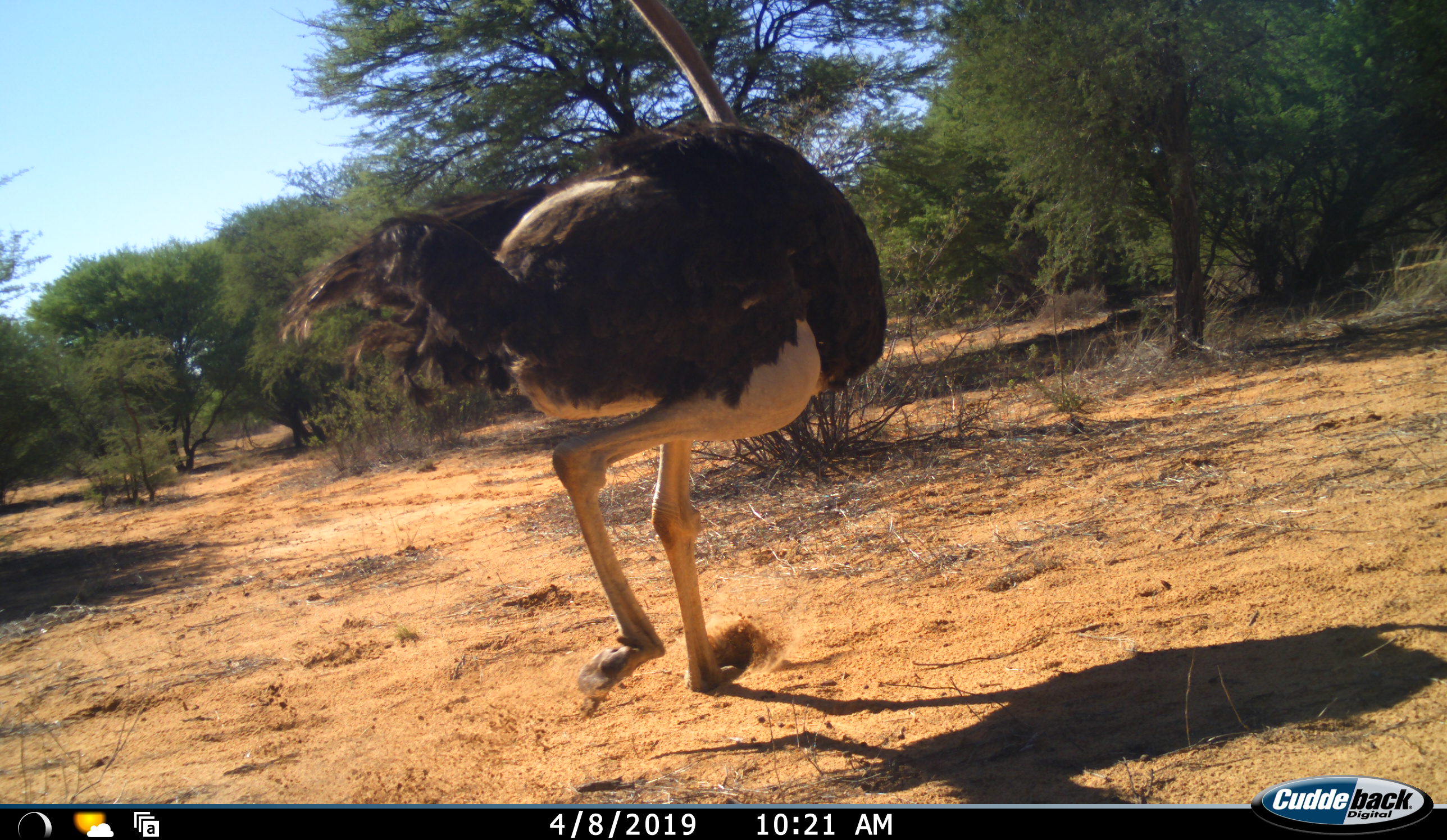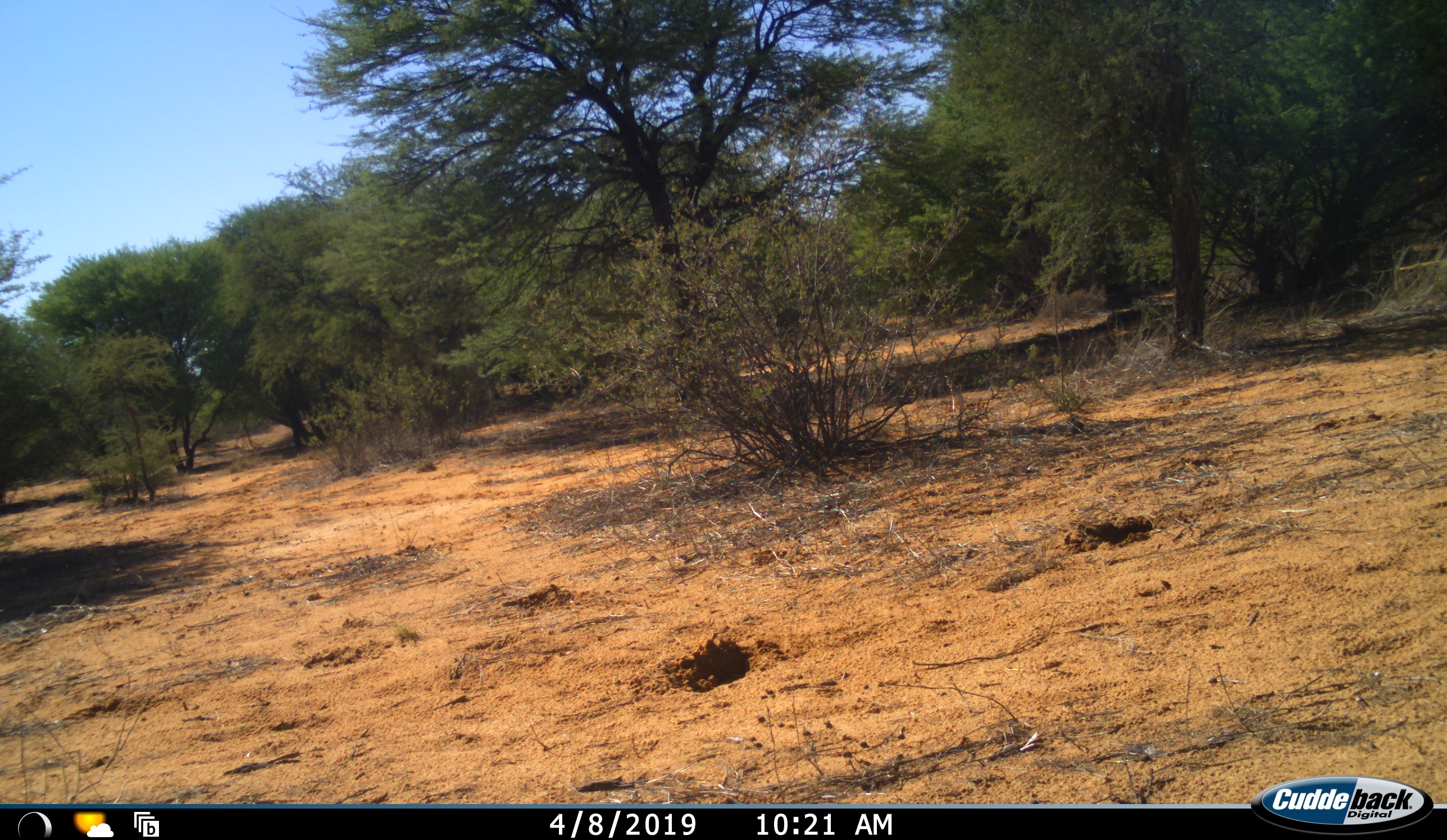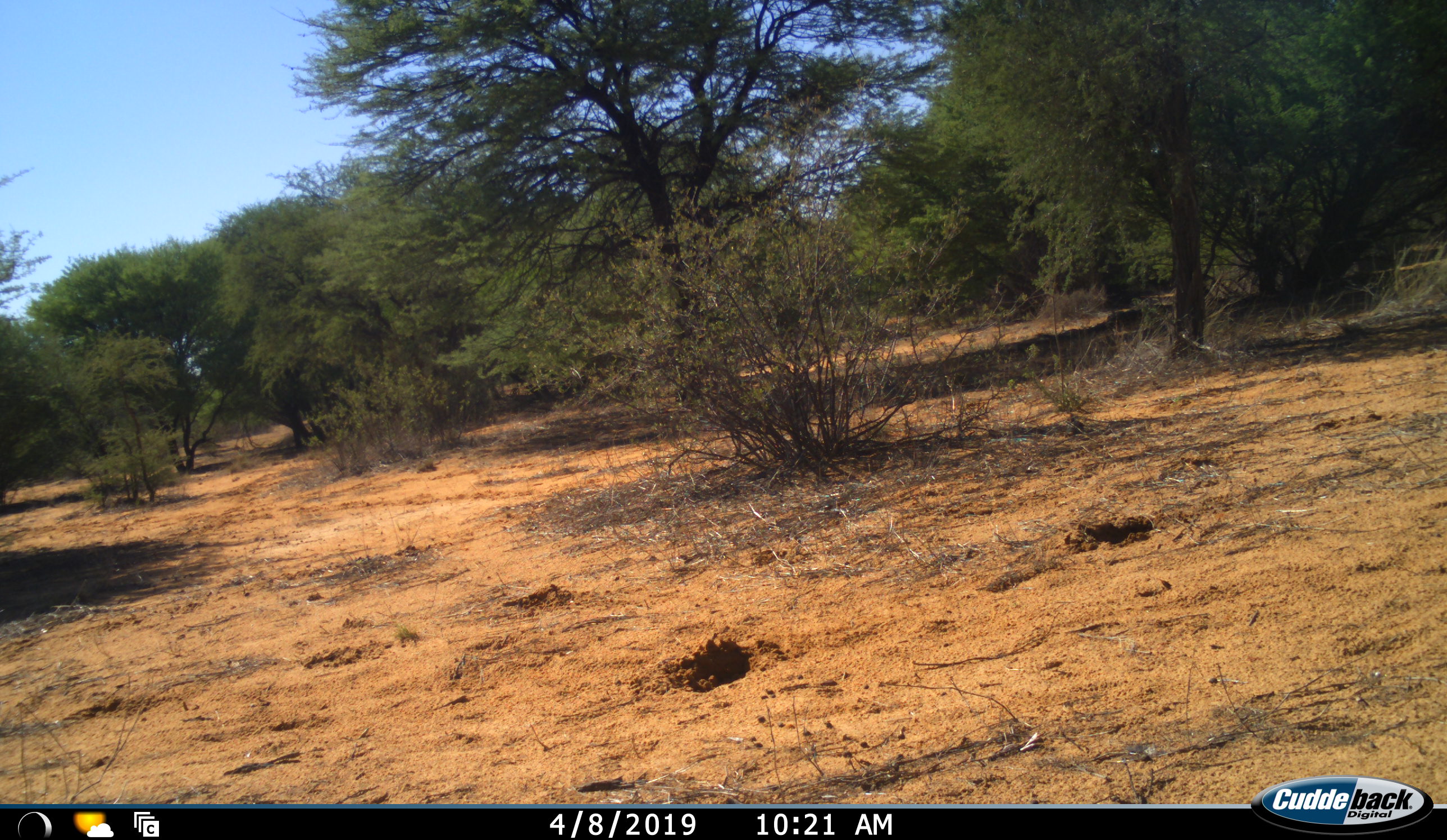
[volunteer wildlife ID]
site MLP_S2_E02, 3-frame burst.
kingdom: Animalia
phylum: Chordata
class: Aves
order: Struthioniformes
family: Struthionidae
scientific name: Struthionidae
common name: ostrich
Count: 1.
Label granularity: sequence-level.